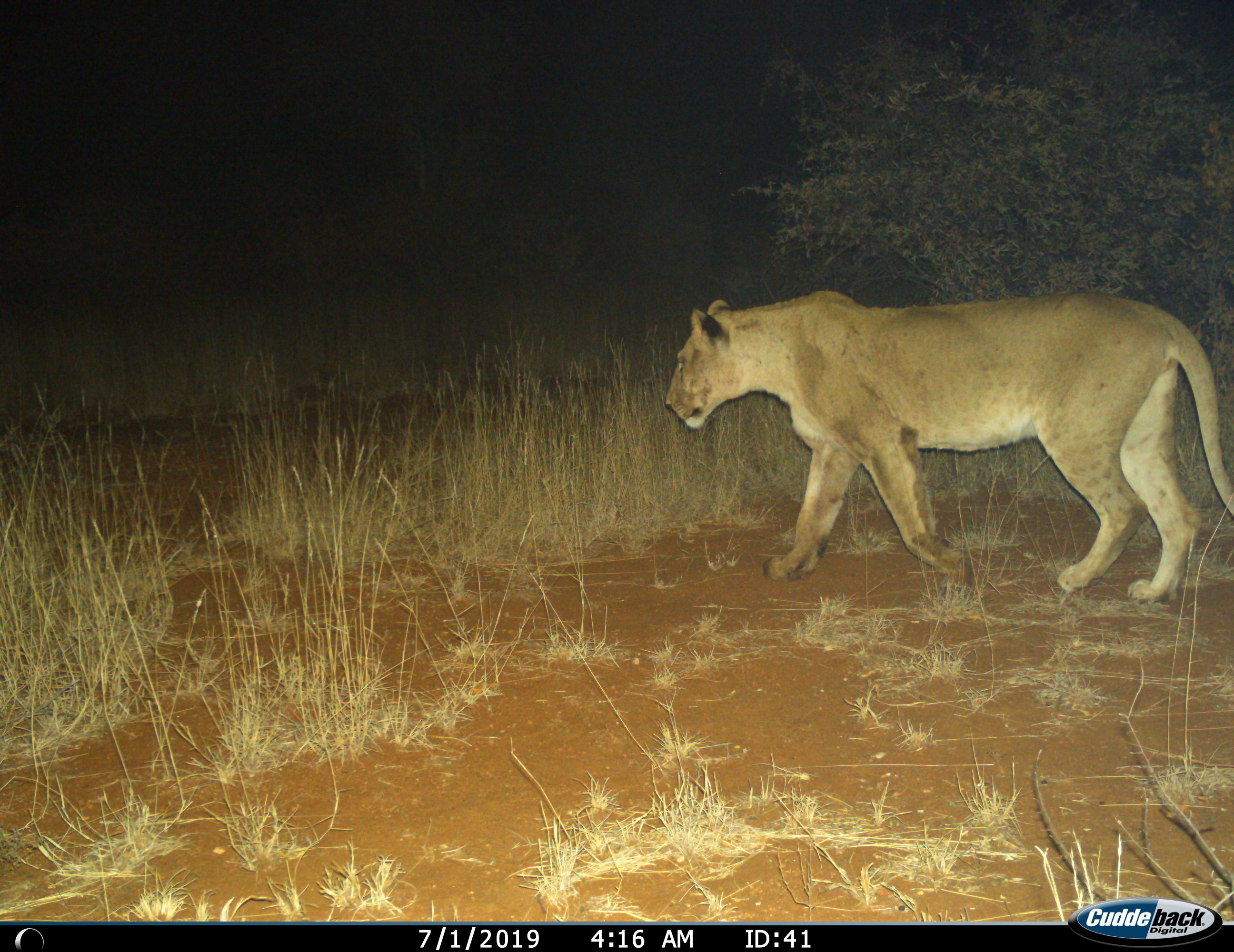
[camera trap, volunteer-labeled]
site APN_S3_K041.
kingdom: Animalia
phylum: Chordata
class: Mammalia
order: Carnivora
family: Felidae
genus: Panthera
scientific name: Panthera leo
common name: lion female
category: lionfemale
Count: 1.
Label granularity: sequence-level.